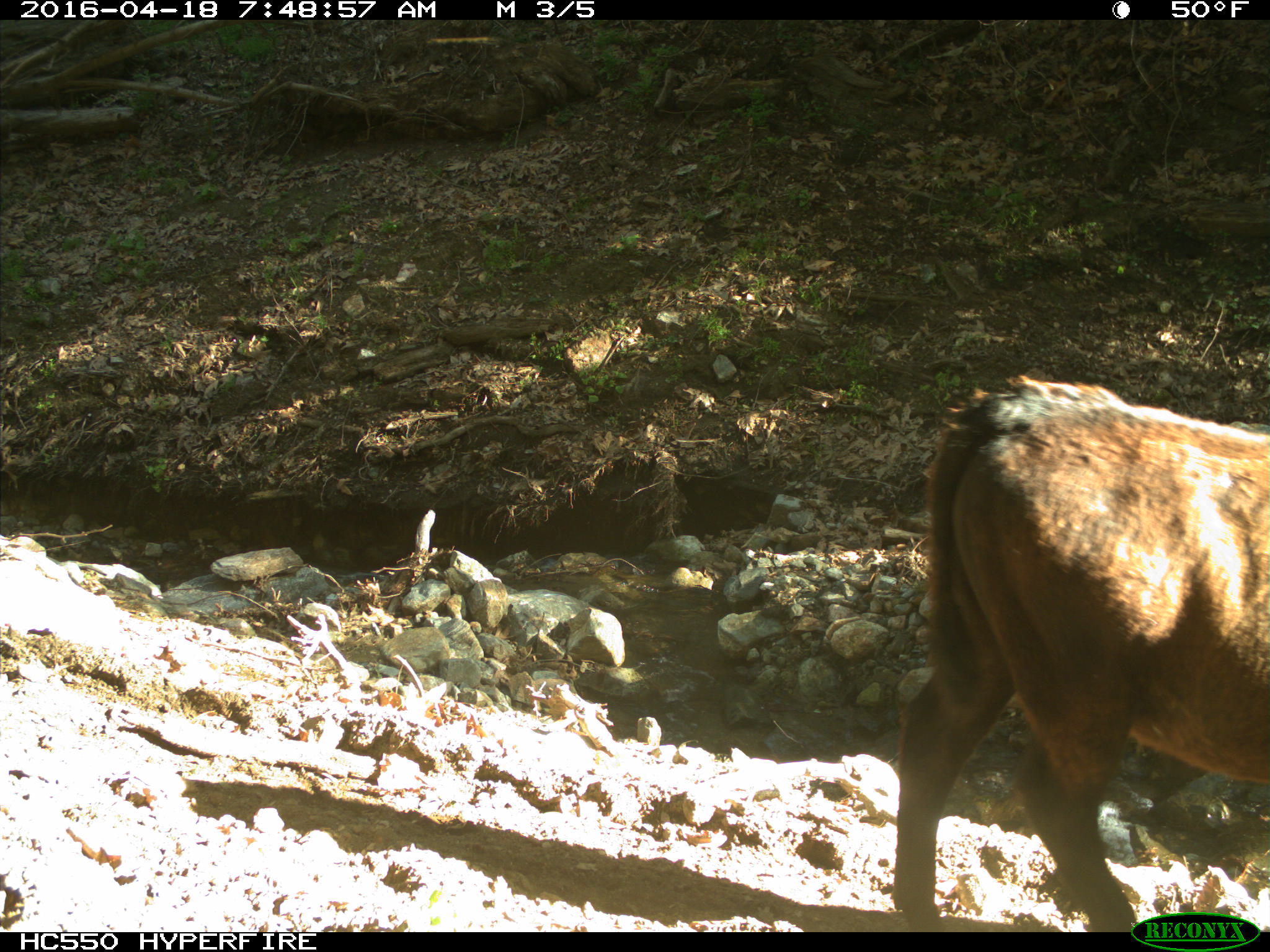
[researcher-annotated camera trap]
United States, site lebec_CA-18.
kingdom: Animalia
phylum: Chordata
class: Mammalia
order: Artiodactyla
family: Bovidae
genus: Bos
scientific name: Bos taurus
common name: domestic cow